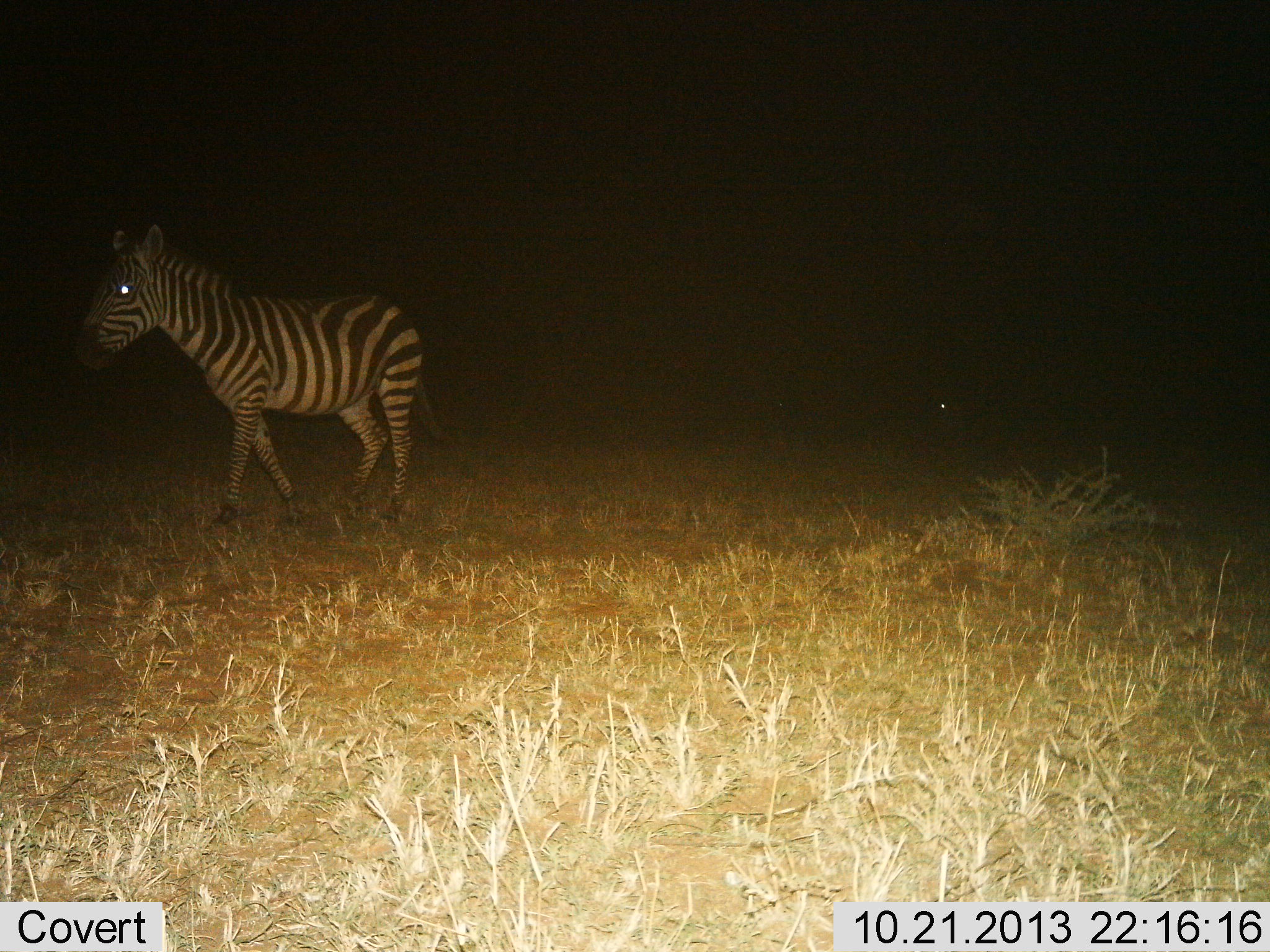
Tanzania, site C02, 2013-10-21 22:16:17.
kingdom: Animalia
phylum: Chordata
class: Mammalia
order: Perissodactyla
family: Equidae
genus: Equus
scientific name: Equus quagga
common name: plains zebra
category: zebra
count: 1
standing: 10%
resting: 0%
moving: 90%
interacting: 0%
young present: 0%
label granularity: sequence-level